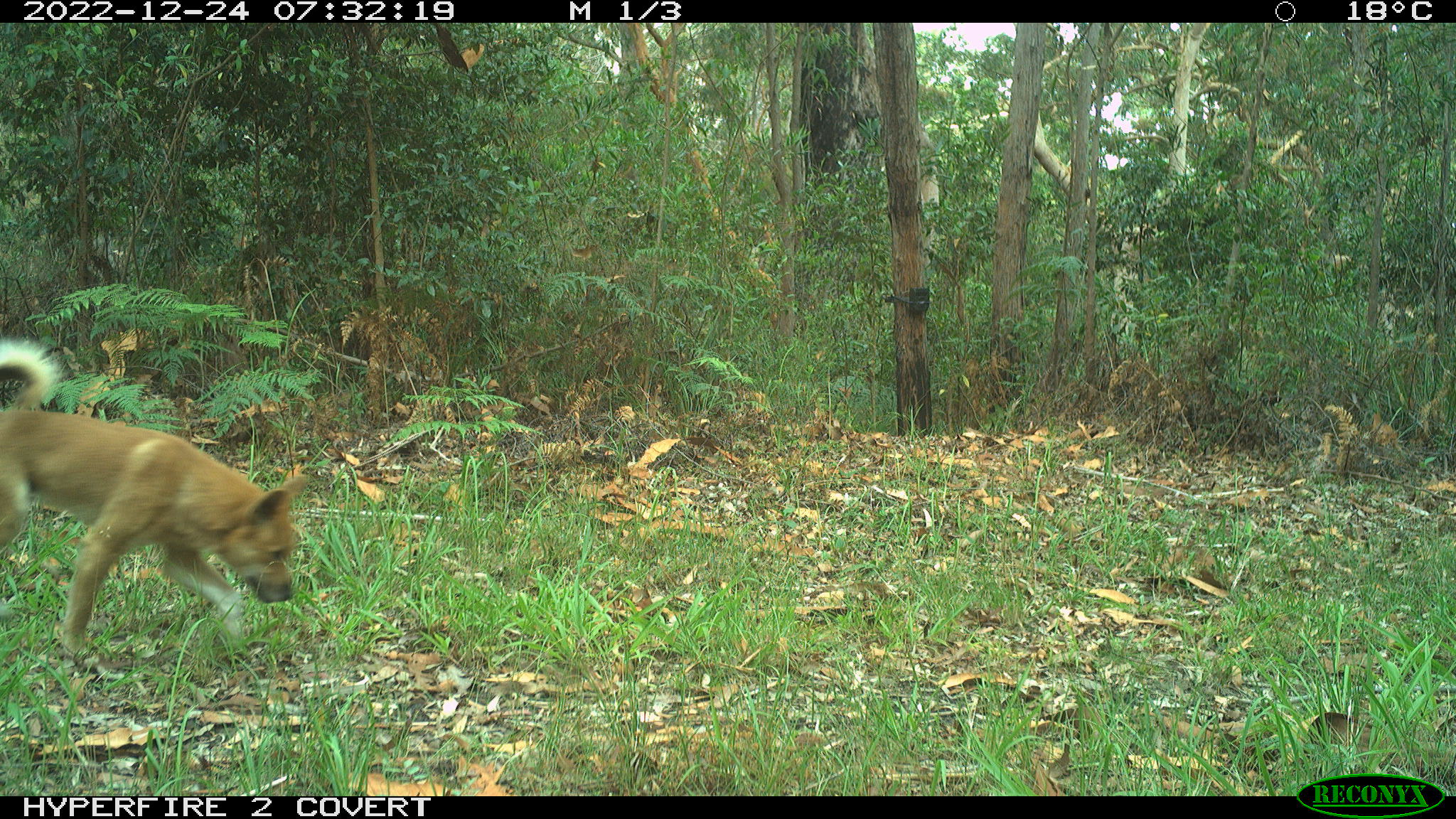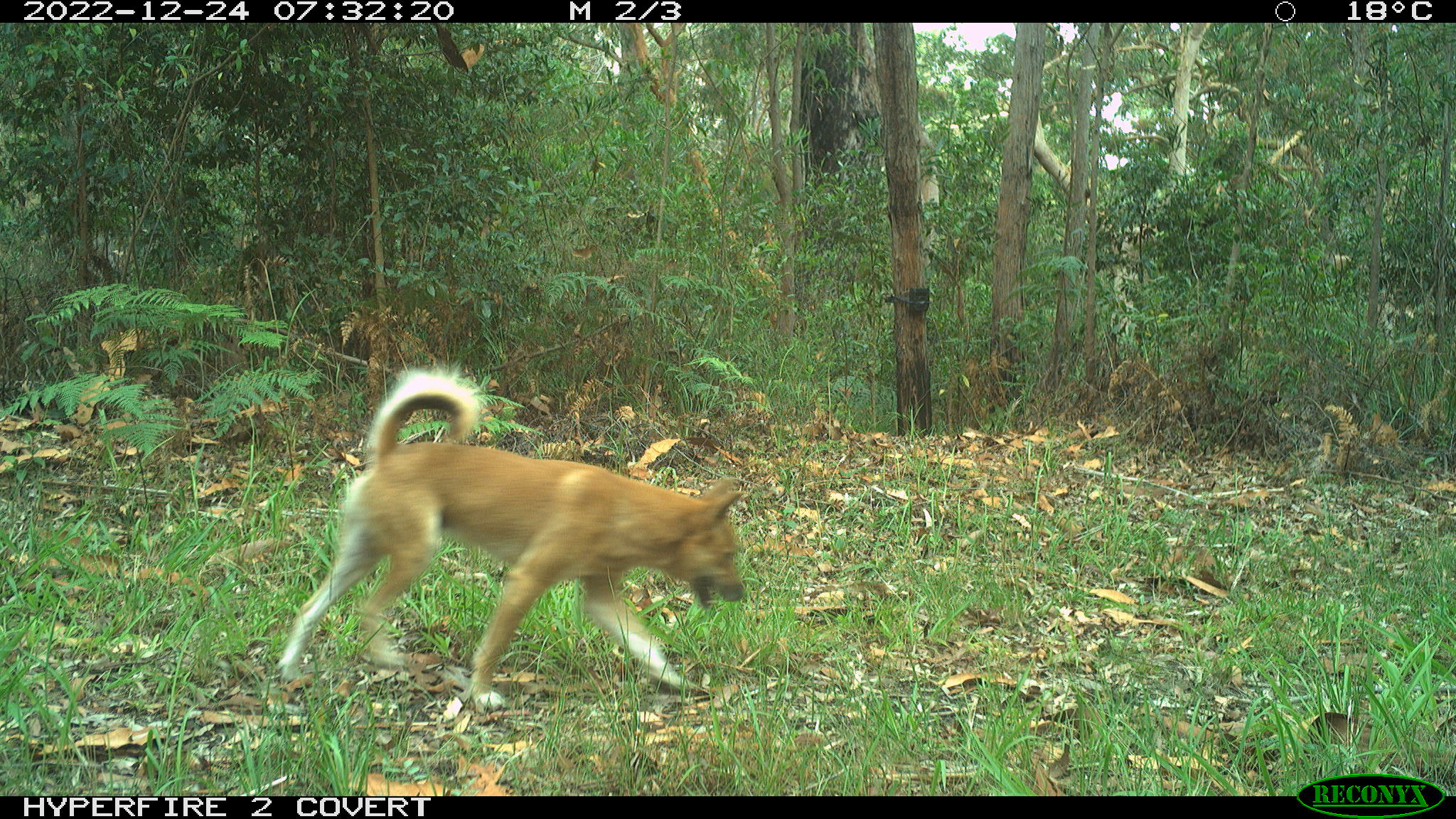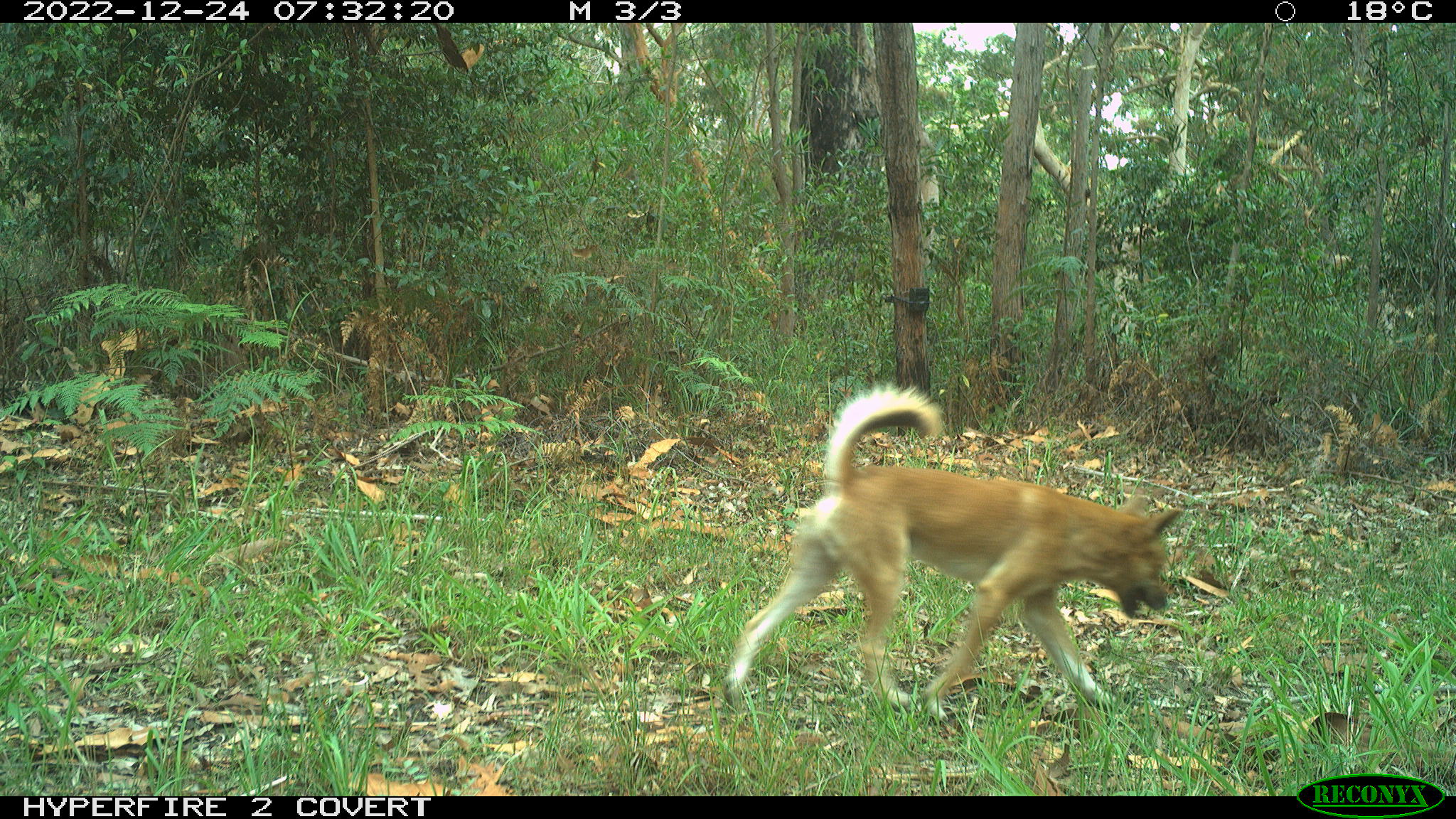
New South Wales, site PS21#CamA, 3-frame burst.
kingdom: Animalia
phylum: Chordata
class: Mammalia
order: Carnivora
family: Canidae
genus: Canis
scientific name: Canis familiaris dingo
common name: dingo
Dingo (Canis familiaris dingo).